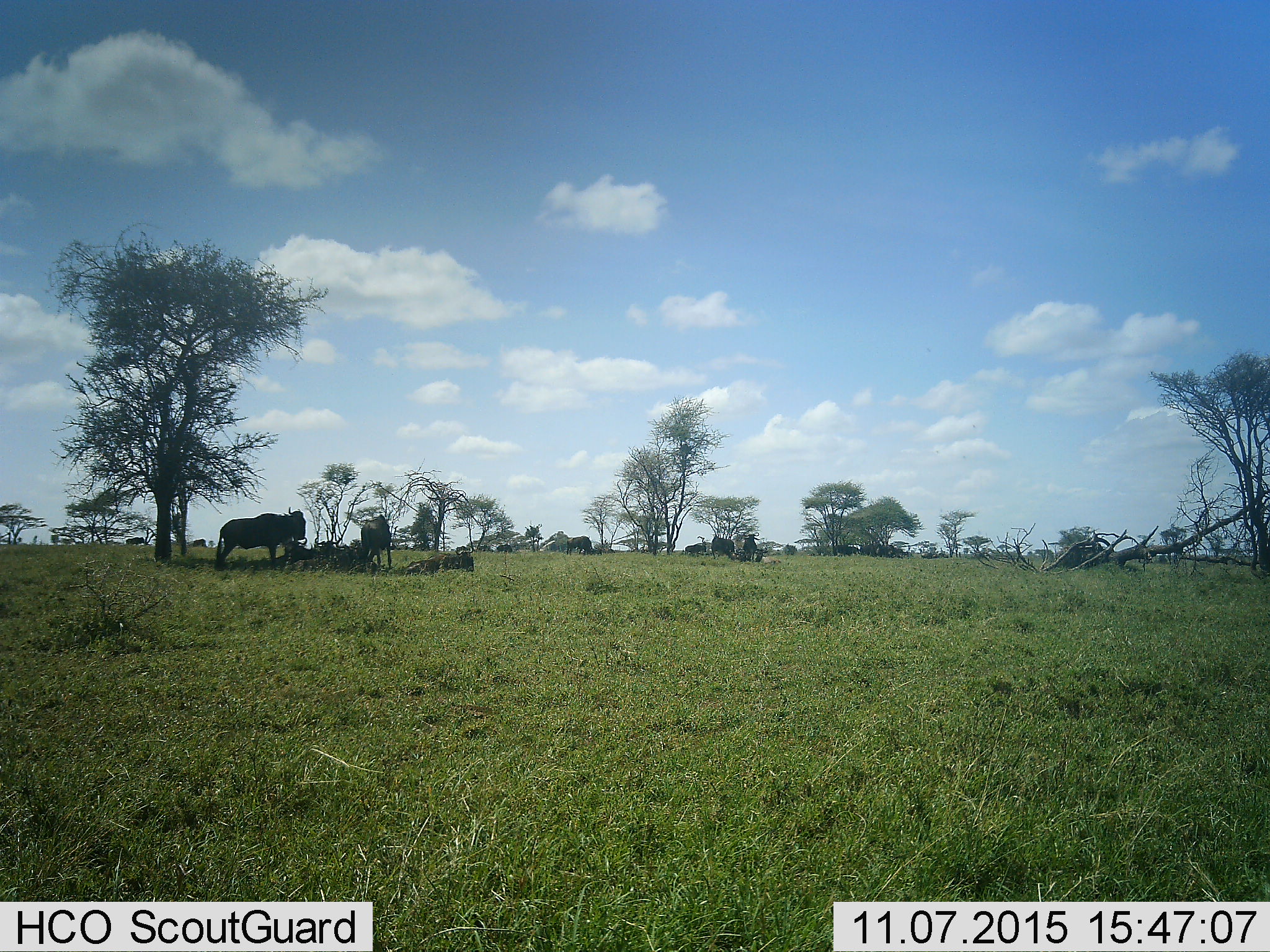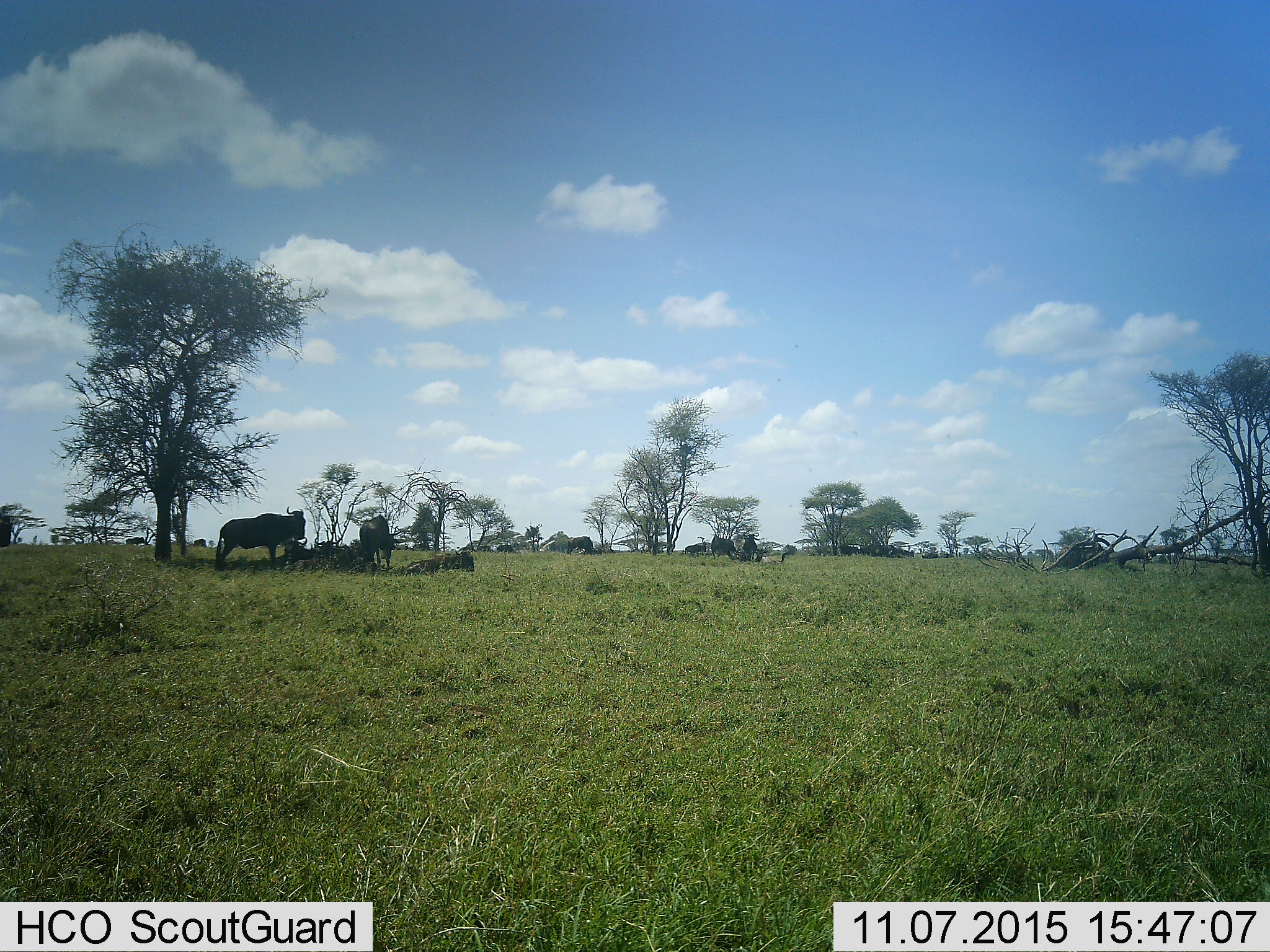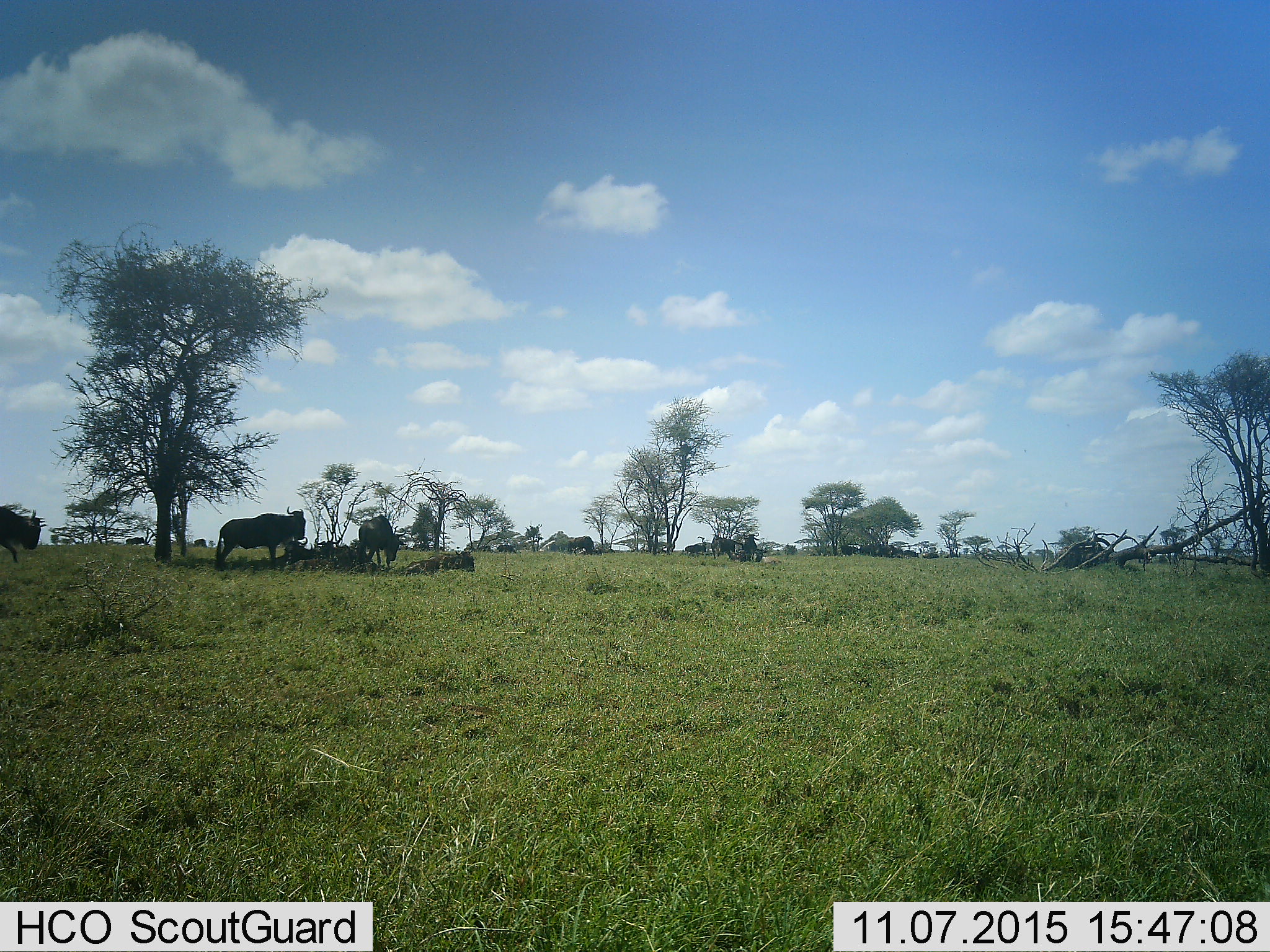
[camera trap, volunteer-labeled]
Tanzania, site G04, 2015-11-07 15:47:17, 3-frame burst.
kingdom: Animalia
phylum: Chordata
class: Mammalia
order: Artiodactyla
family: Bovidae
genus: Connochaetes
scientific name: Connochaetes taurinus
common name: blue wildebeest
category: wildebeest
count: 11-50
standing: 77%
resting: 77%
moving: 38%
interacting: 8%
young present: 8%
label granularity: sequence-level